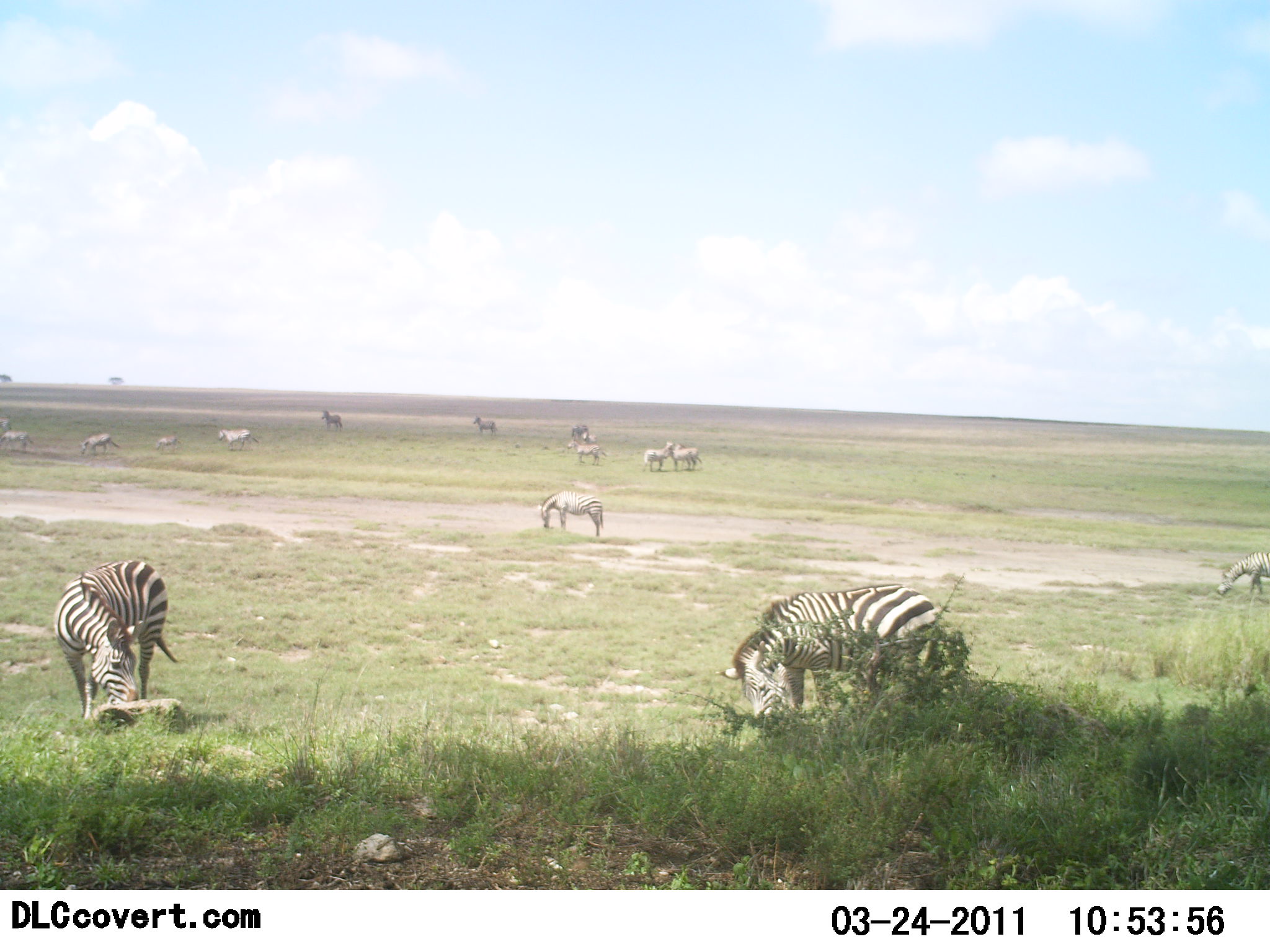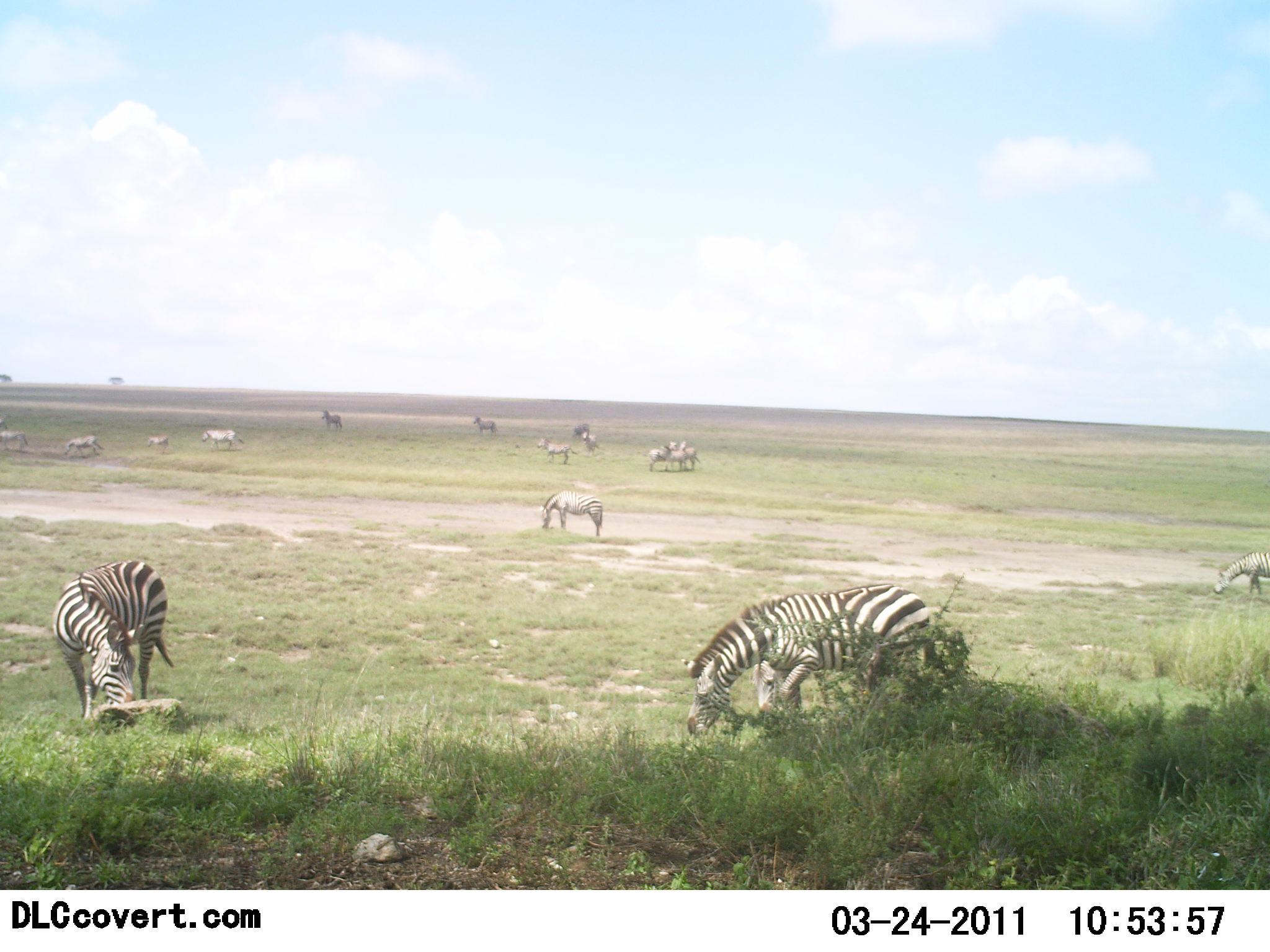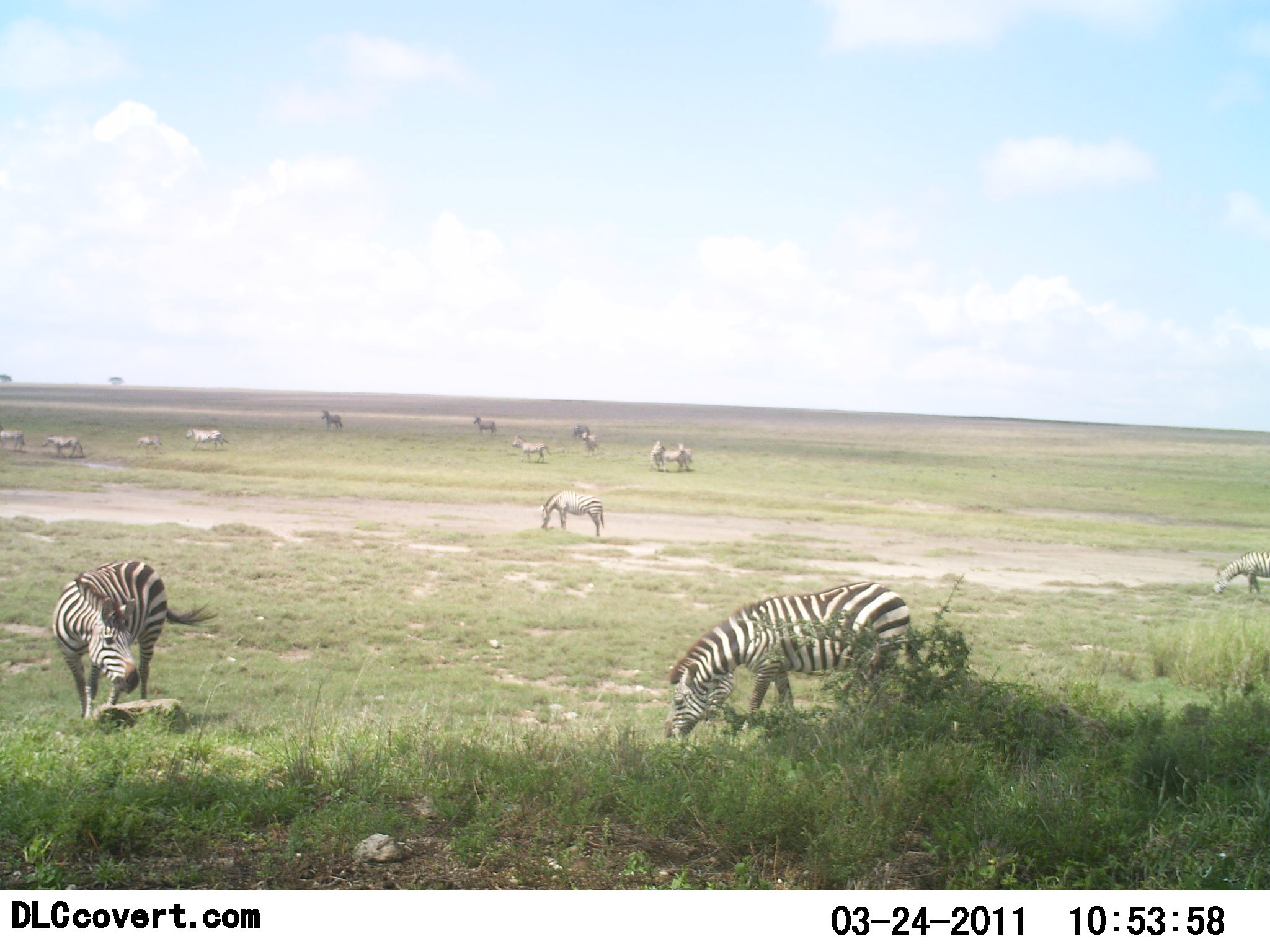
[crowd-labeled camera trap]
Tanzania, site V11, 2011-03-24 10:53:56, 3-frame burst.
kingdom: Animalia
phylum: Chordata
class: Mammalia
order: Perissodactyla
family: Equidae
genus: Equus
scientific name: Equus quagga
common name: plains zebra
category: zebra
Zebra (plains zebra) (Equus quagga), count 11-50. Behavior (volunteer vote fractions): standing 58%, resting 0%, moving 67%, interacting 8%. Young present (vote fraction): 17%. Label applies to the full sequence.